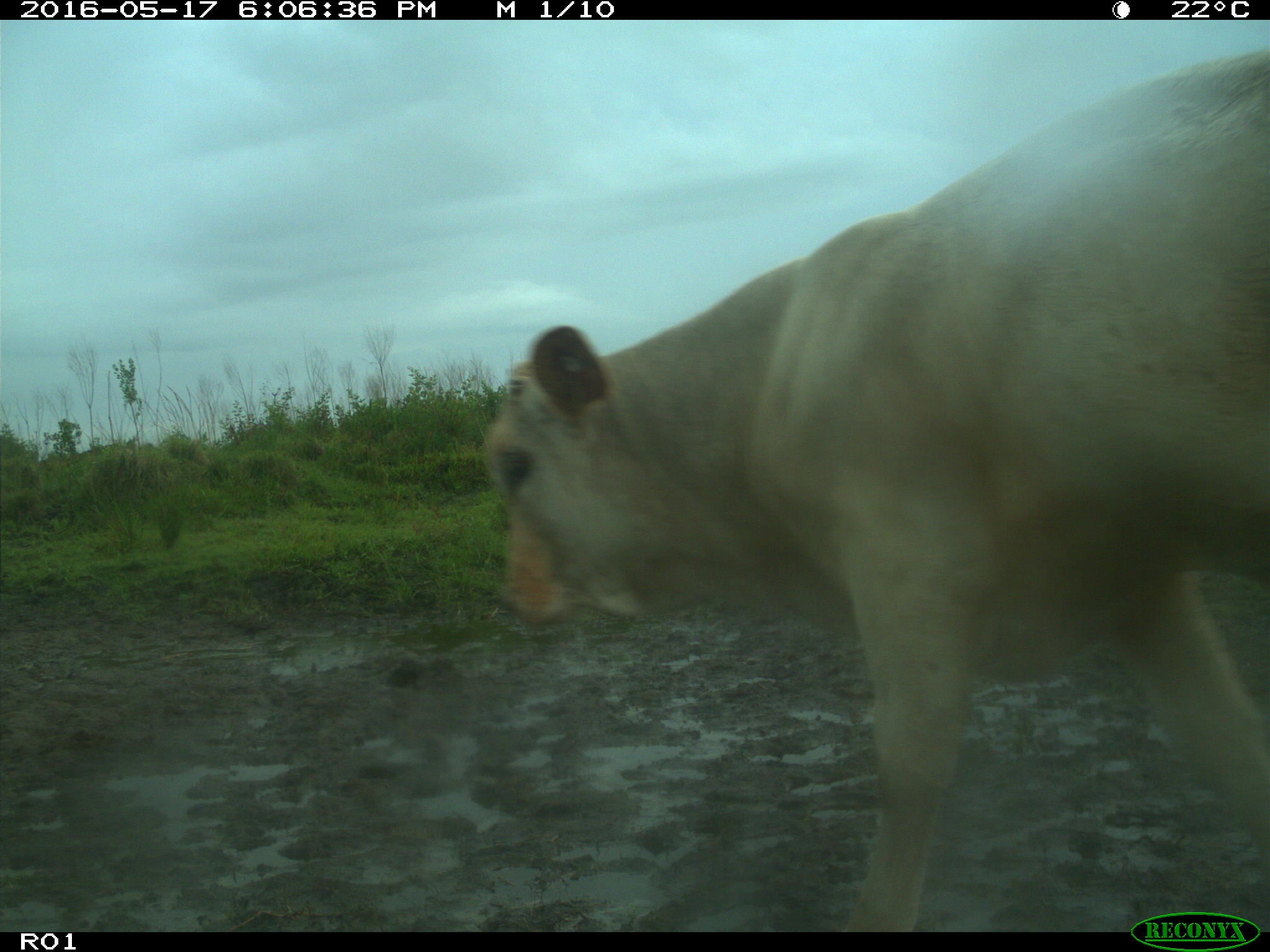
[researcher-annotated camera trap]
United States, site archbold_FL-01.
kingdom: Animalia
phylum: Chordata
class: Mammalia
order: Artiodactyla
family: Bovidae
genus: Bos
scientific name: Bos taurus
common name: domestic cow